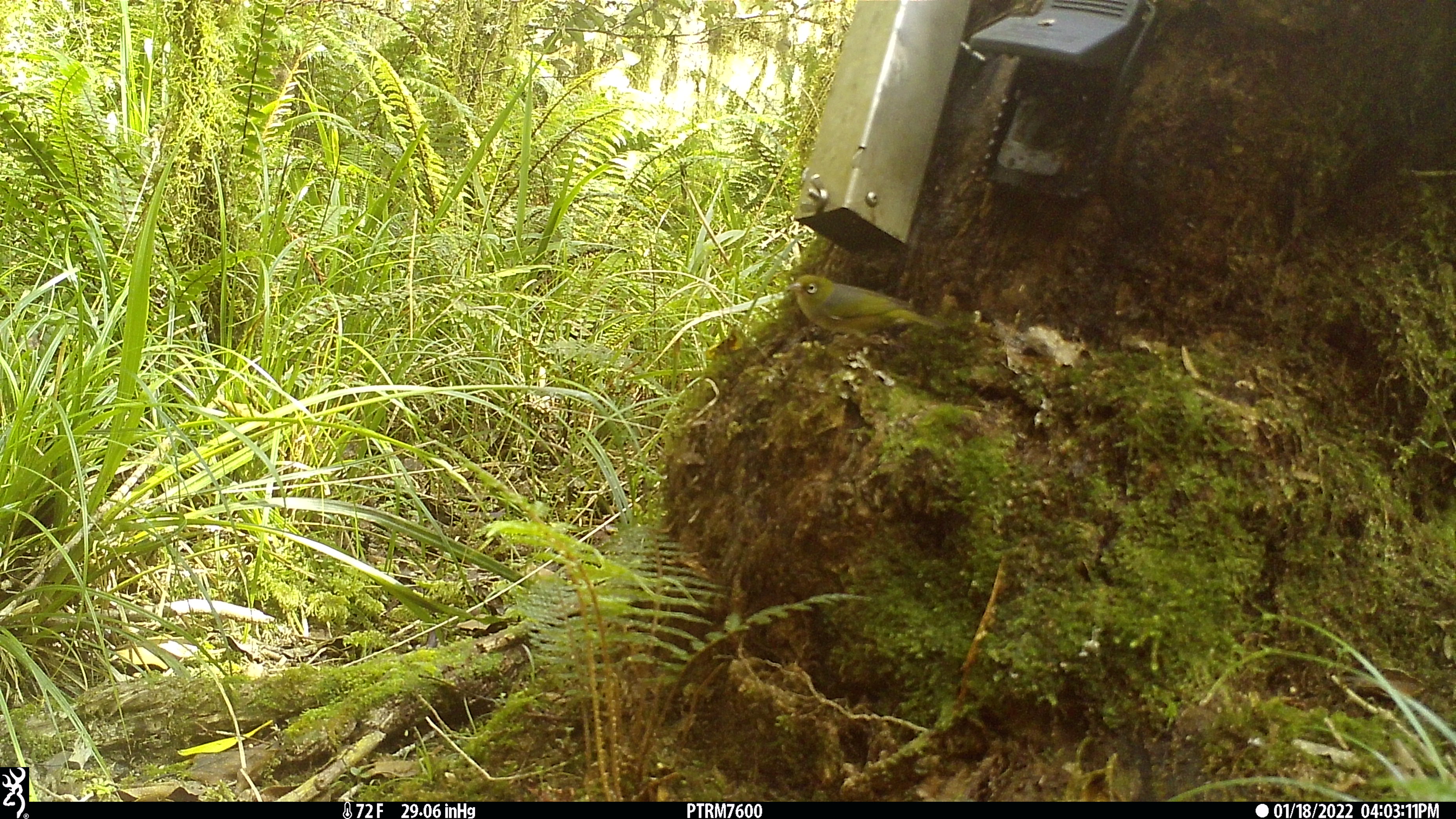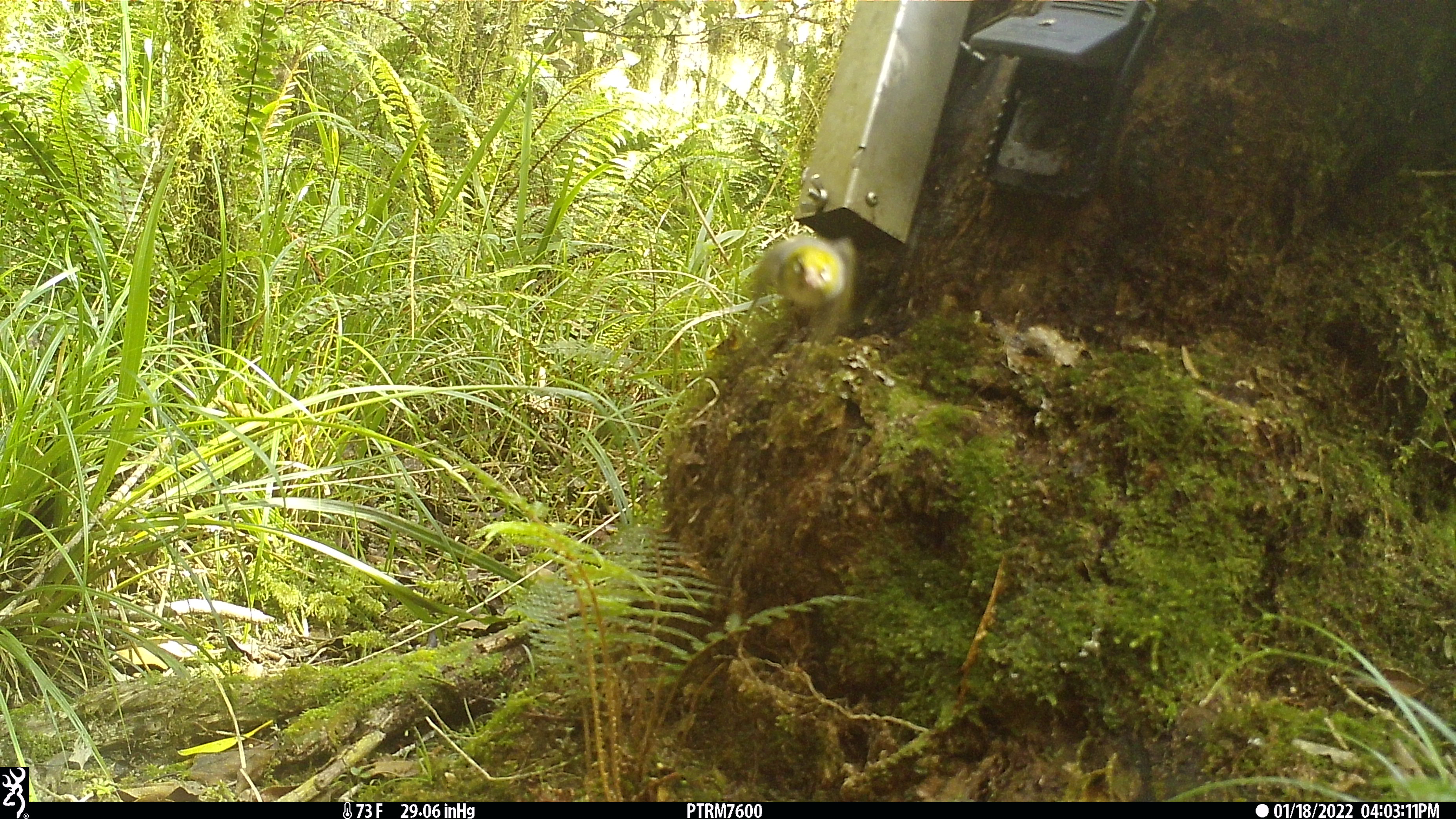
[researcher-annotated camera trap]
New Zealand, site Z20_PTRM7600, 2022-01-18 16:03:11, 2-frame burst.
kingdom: Animalia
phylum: Chordata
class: Aves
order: Passeriformes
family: Zosteropidae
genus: Zosterops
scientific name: Zosterops lateralis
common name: silvereye